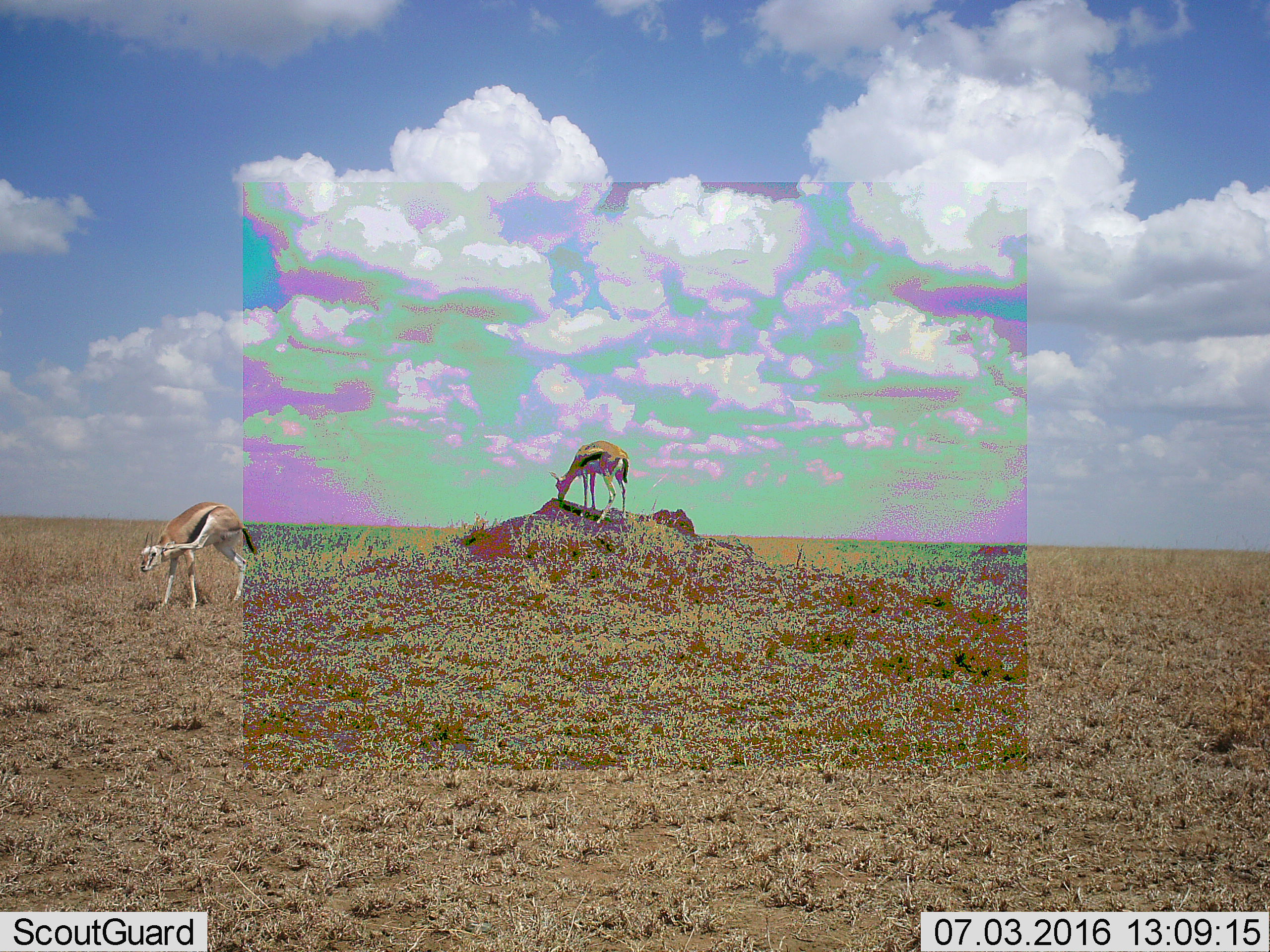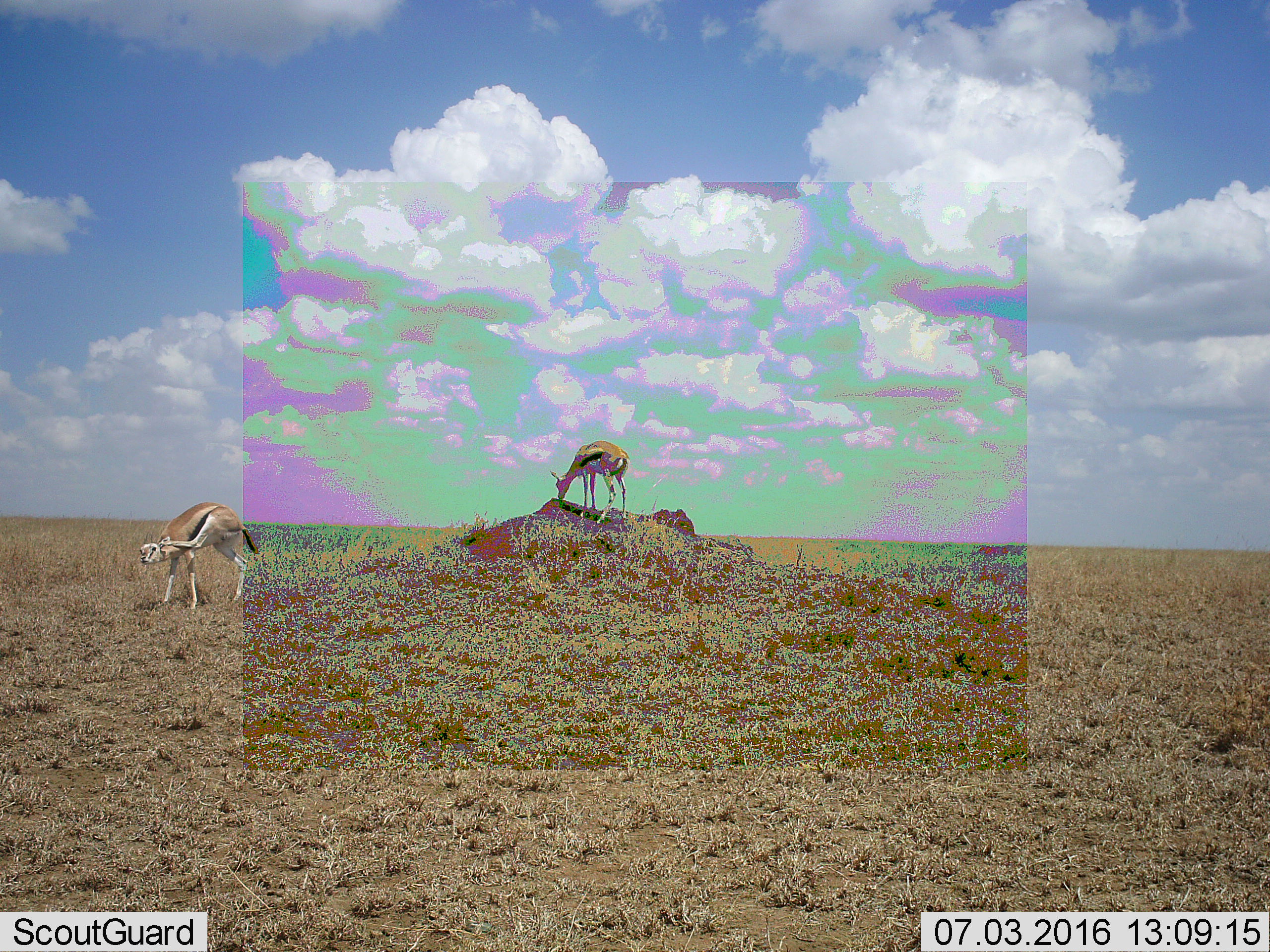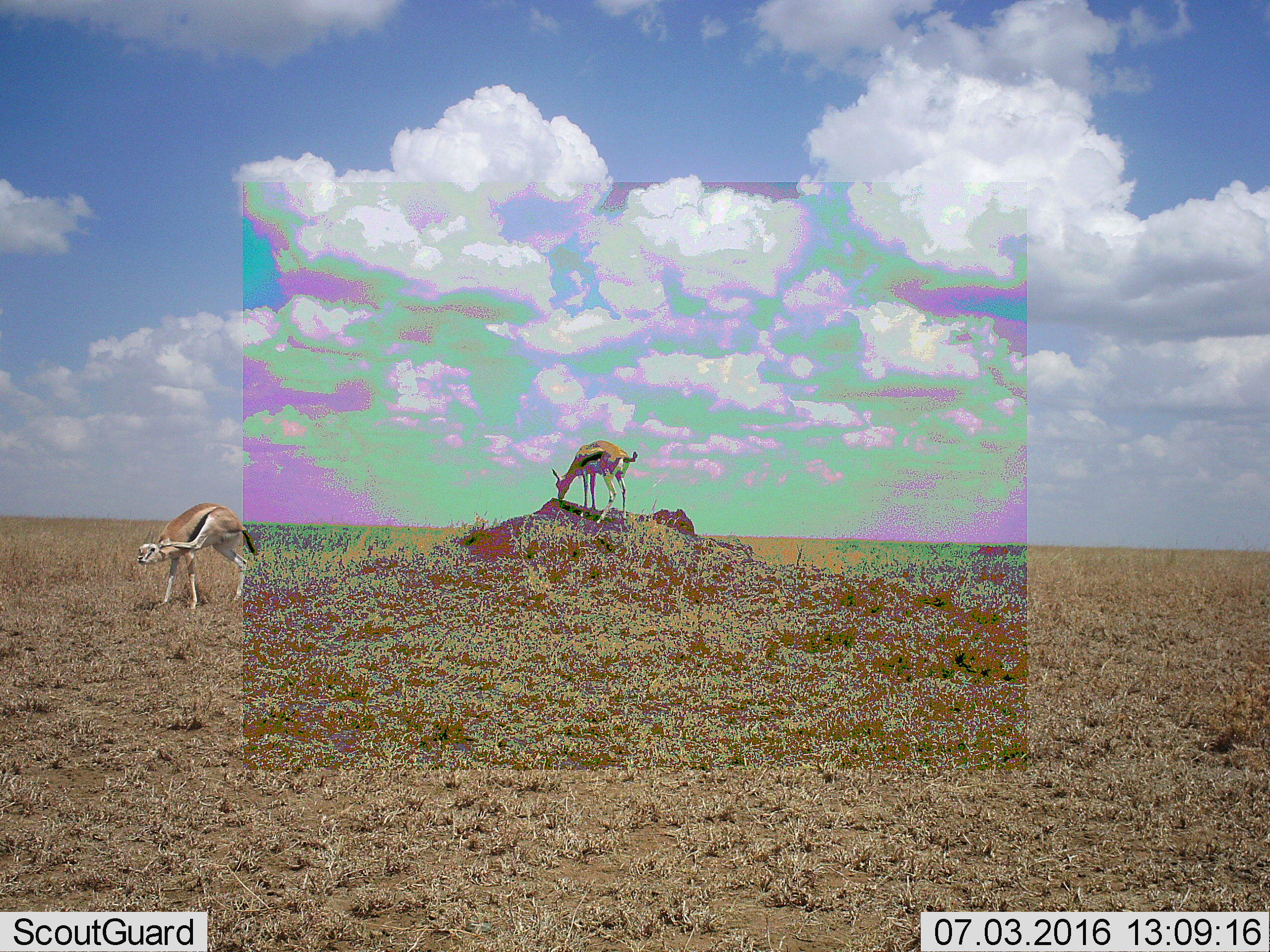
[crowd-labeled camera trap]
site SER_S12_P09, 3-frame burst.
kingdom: Animalia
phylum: Chordata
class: Mammalia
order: Artiodactyla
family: Bovidae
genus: Eudorcas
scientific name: Eudorcas thomsonii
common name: thomson's gazelle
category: gazellethomsons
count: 2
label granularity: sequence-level